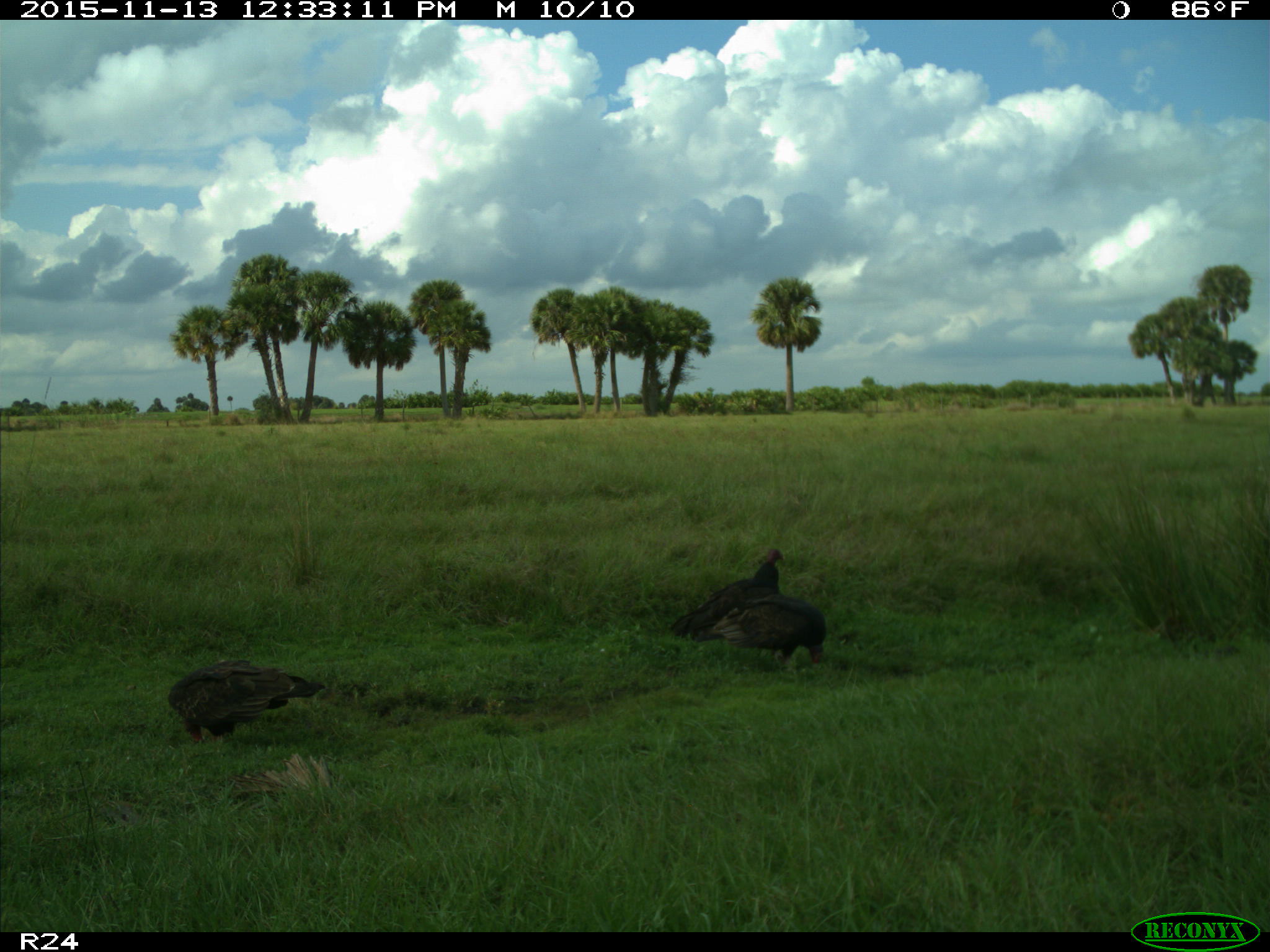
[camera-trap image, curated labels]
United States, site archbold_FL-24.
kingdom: Animalia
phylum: Chordata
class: Aves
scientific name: Aves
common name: birds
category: unidentified bird